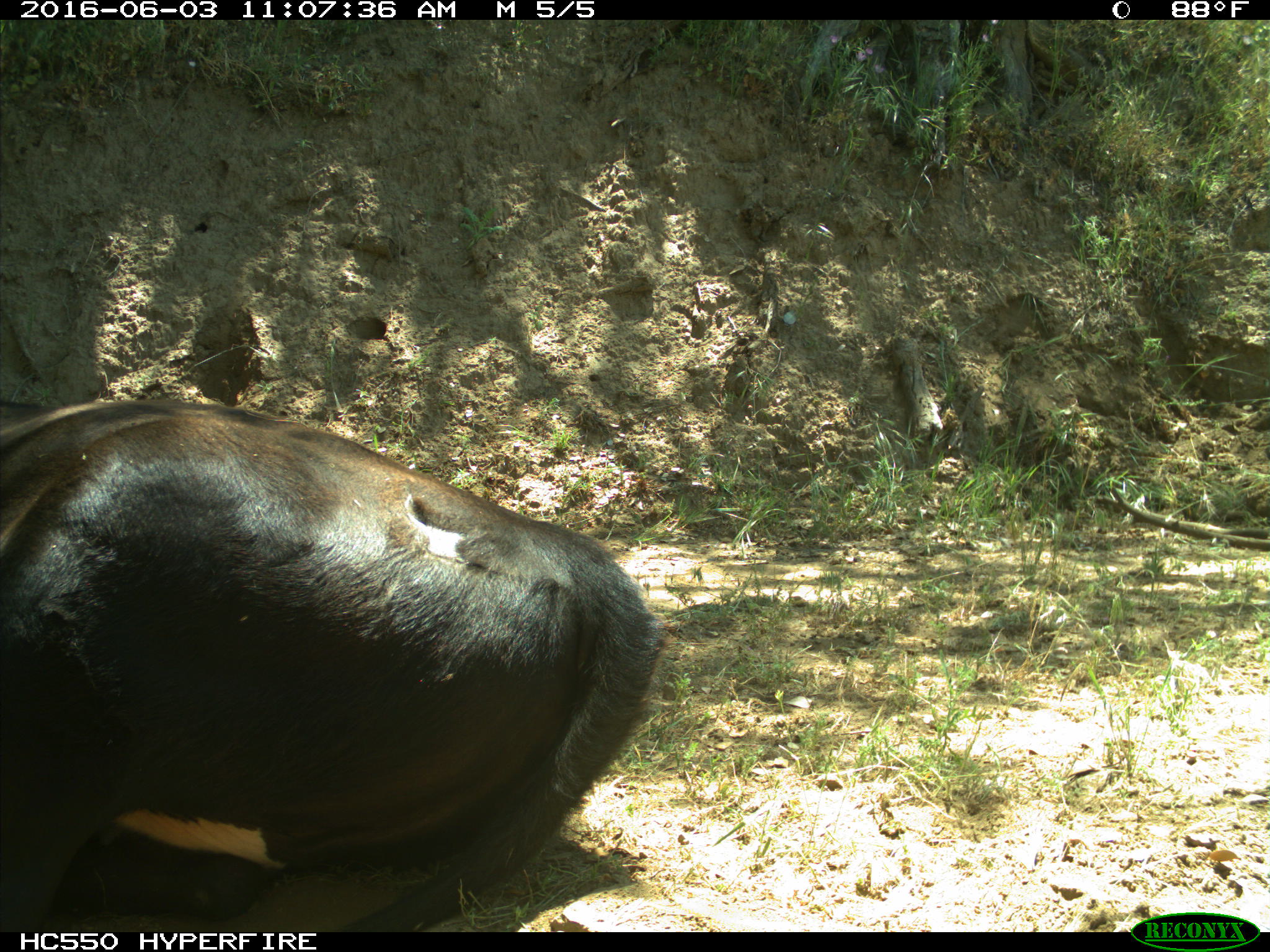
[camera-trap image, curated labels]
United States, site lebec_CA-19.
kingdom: Animalia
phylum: Chordata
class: Mammalia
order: Artiodactyla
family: Bovidae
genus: Bos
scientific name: Bos taurus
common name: domestic cow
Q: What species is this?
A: Bos taurus (domestic cow).